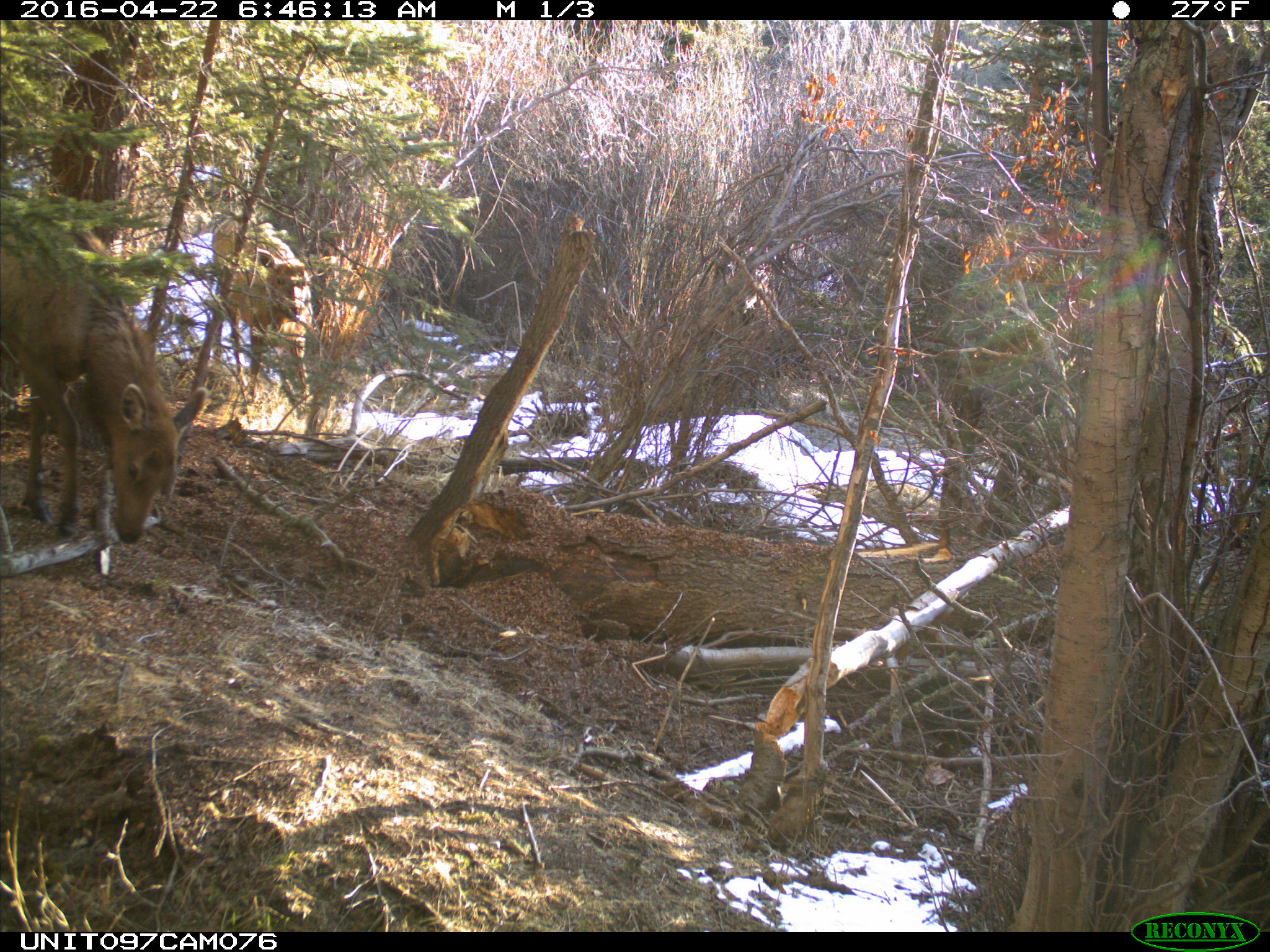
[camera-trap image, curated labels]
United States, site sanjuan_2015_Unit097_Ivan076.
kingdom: Animalia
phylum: Chordata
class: Mammalia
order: Artiodactyla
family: Cervidae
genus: Cervus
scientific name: Cervus elaphus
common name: red deer